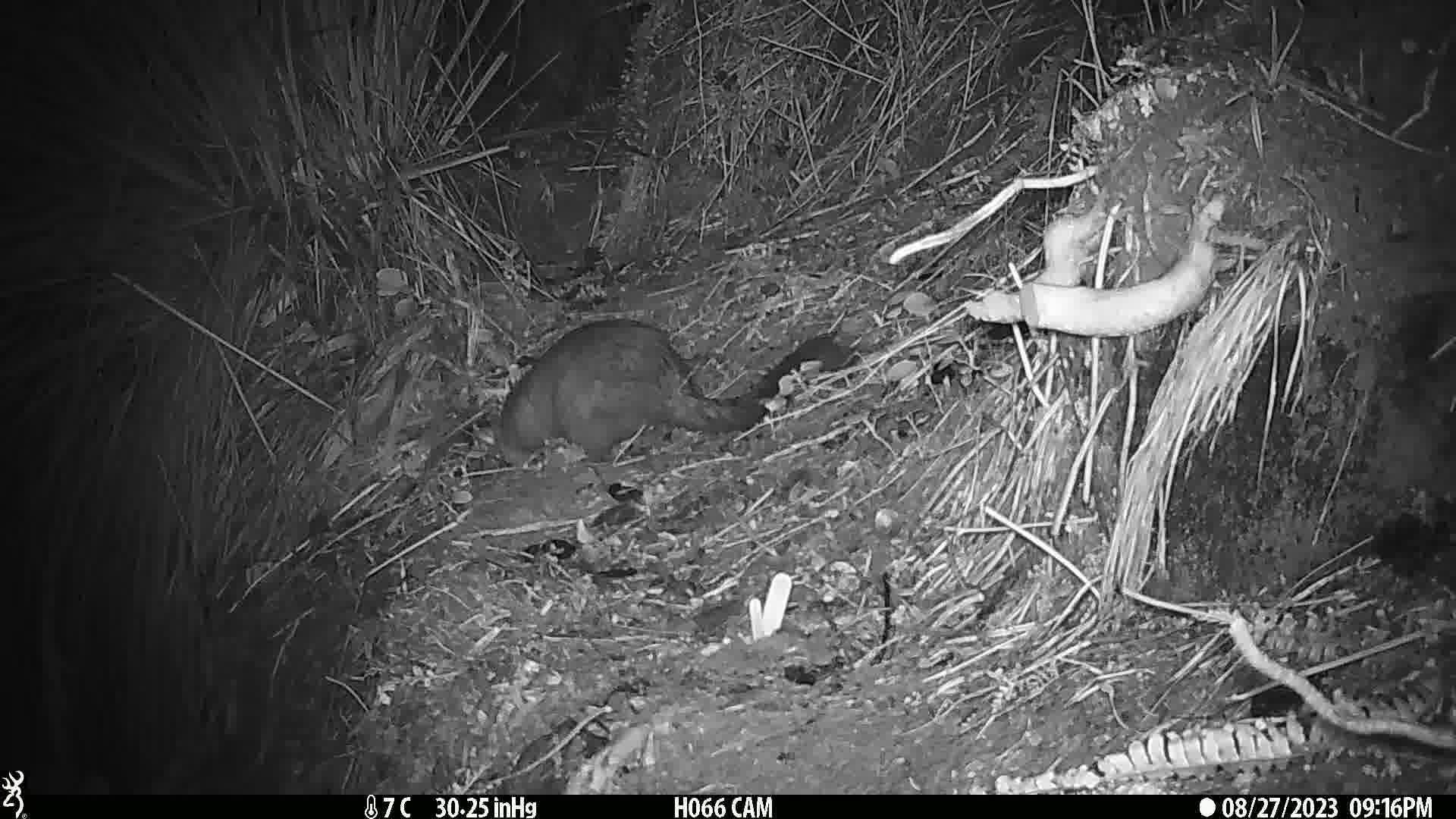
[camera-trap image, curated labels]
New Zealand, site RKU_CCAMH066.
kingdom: Animalia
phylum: Chordata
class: Mammalia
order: Diprotodontia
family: Phalangeridae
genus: Trichosurus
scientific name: Trichosurus vulpecula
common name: common brushtail possum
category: possum